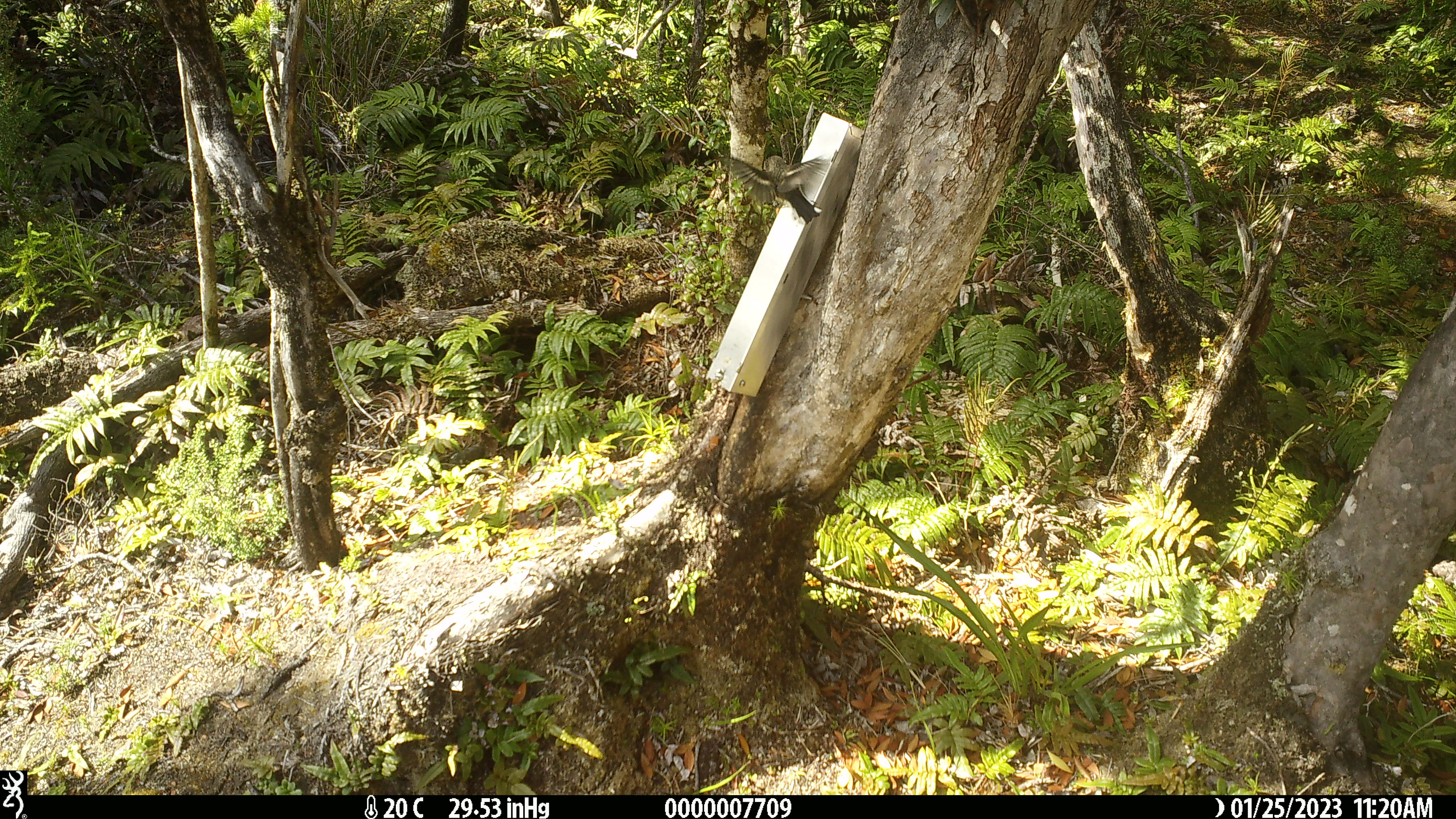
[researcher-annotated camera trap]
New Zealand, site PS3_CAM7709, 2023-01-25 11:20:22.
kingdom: Animalia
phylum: Chordata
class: Aves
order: Passeriformes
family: Petroicidae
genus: Petroica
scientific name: Petroica macrocephala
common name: tomtit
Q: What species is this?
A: Tomtit (Petroica macrocephala).